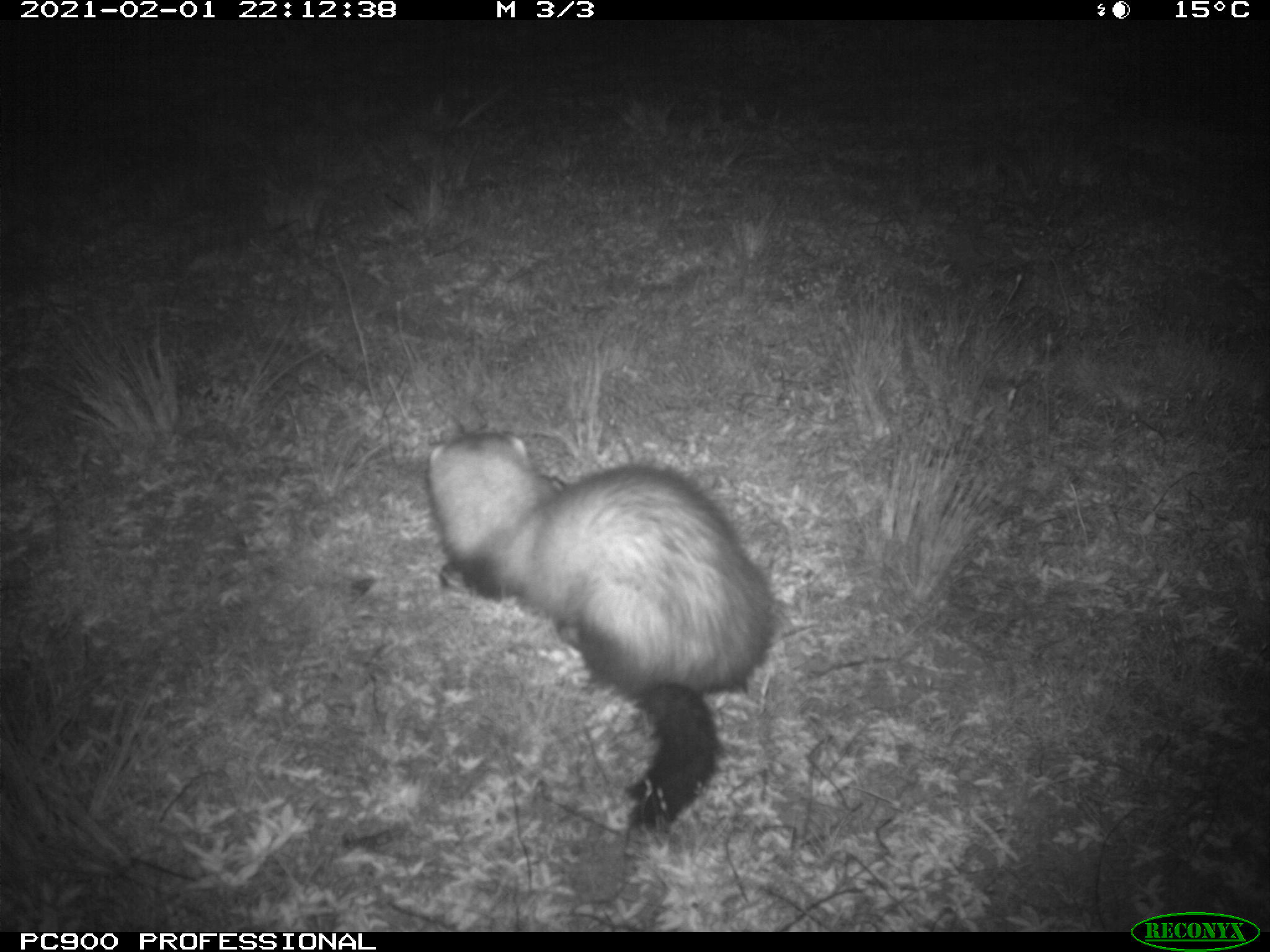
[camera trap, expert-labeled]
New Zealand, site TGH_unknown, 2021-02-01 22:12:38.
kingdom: Animalia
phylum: Chordata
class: Mammalia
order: Carnivora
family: Mustelidae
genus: Mustela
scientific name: Mustela furo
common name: ferret